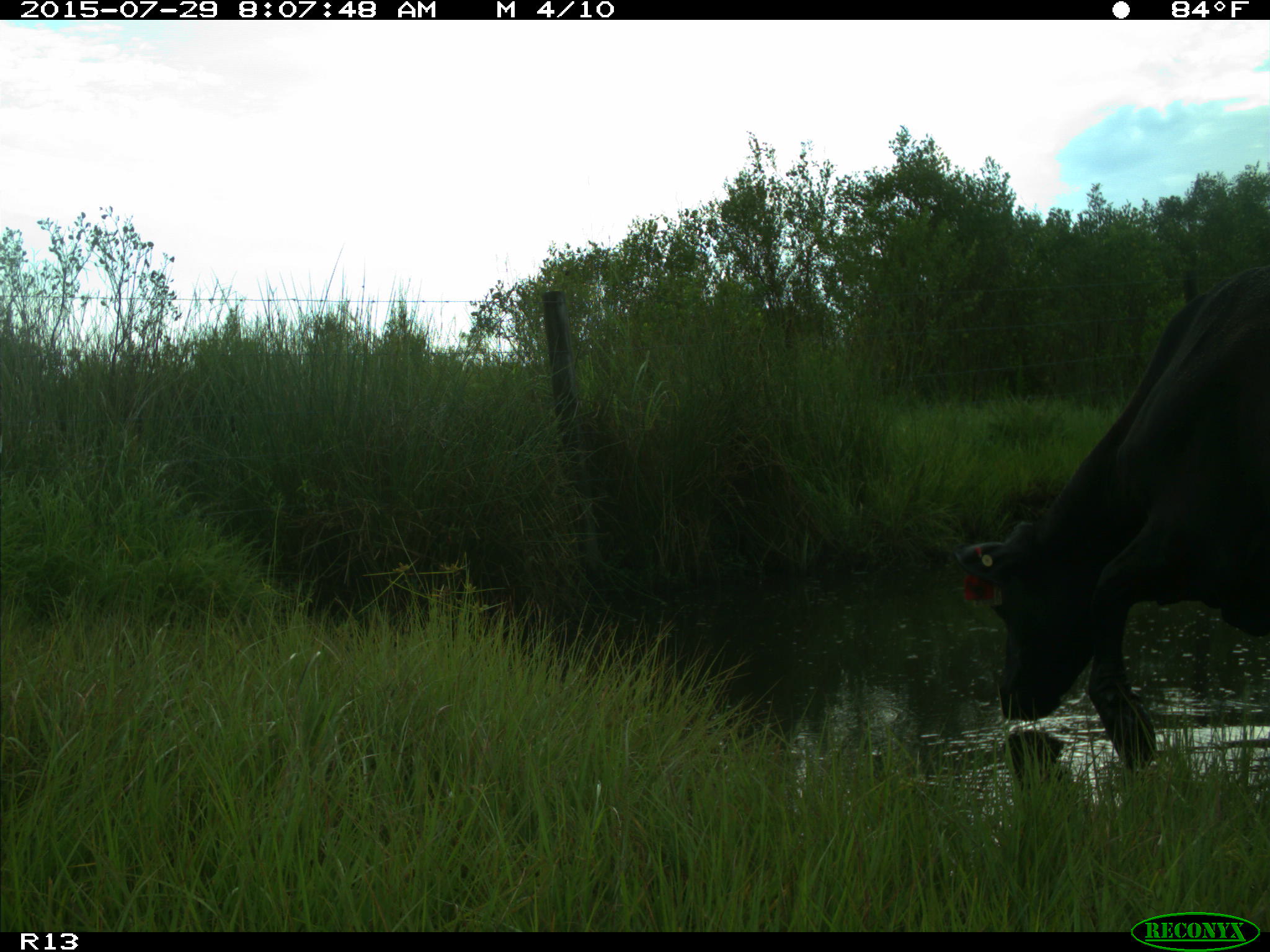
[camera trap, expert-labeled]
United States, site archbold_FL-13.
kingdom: Animalia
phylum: Chordata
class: Mammalia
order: Artiodactyla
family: Bovidae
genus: Bos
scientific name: Bos taurus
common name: domestic cow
Bos taurus (domestic cow).